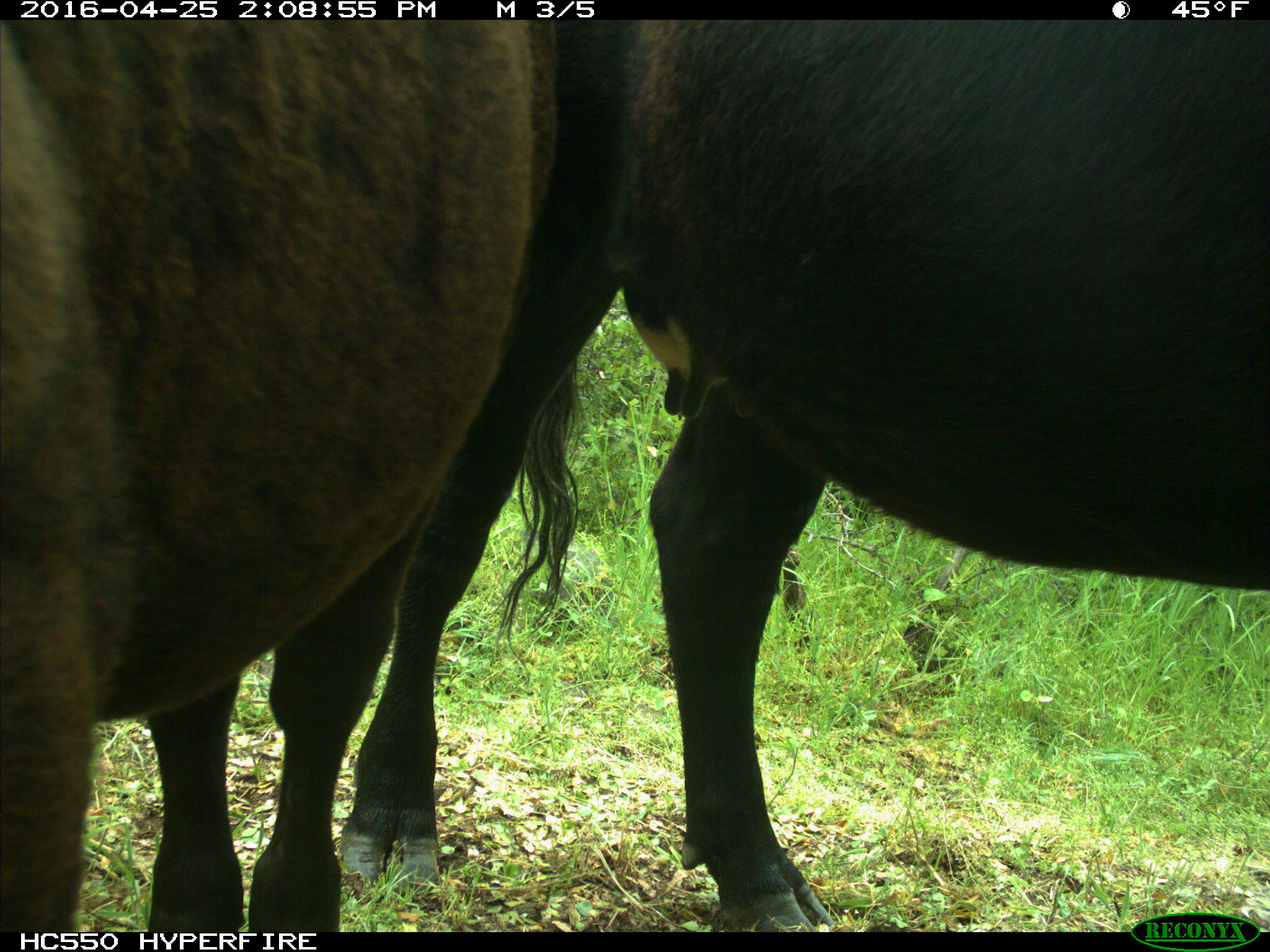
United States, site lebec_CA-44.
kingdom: Animalia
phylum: Chordata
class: Mammalia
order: Artiodactyla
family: Bovidae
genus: Bos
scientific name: Bos taurus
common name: domestic cow